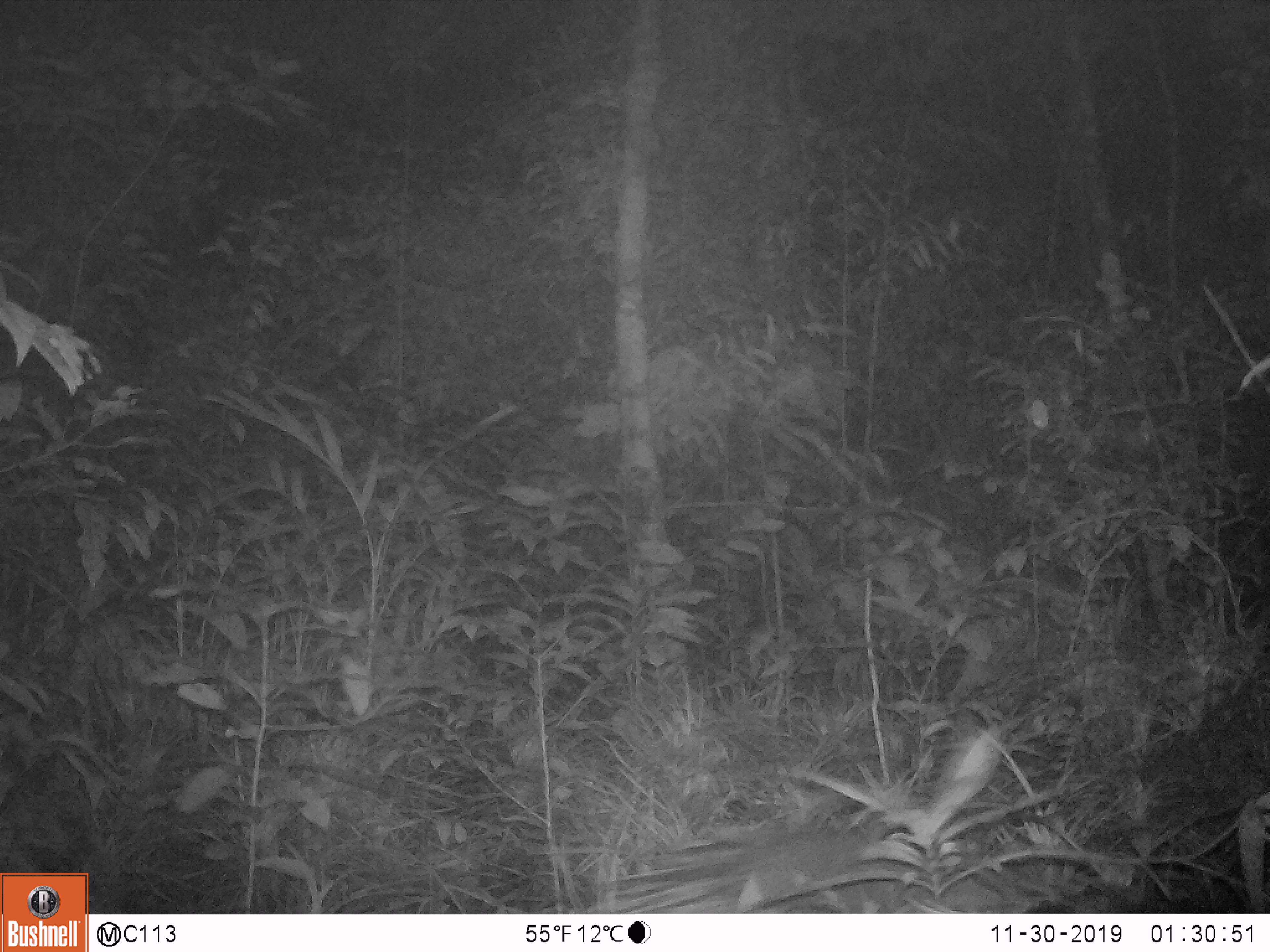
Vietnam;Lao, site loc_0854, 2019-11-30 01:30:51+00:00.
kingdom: Animalia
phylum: Chordata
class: Mammalia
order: Rodentia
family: Hystricidae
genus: Hystrix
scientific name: Hystrix brachyura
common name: malayan porcupine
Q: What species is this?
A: Malayan porcupine (Hystrix brachyura).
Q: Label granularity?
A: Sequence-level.